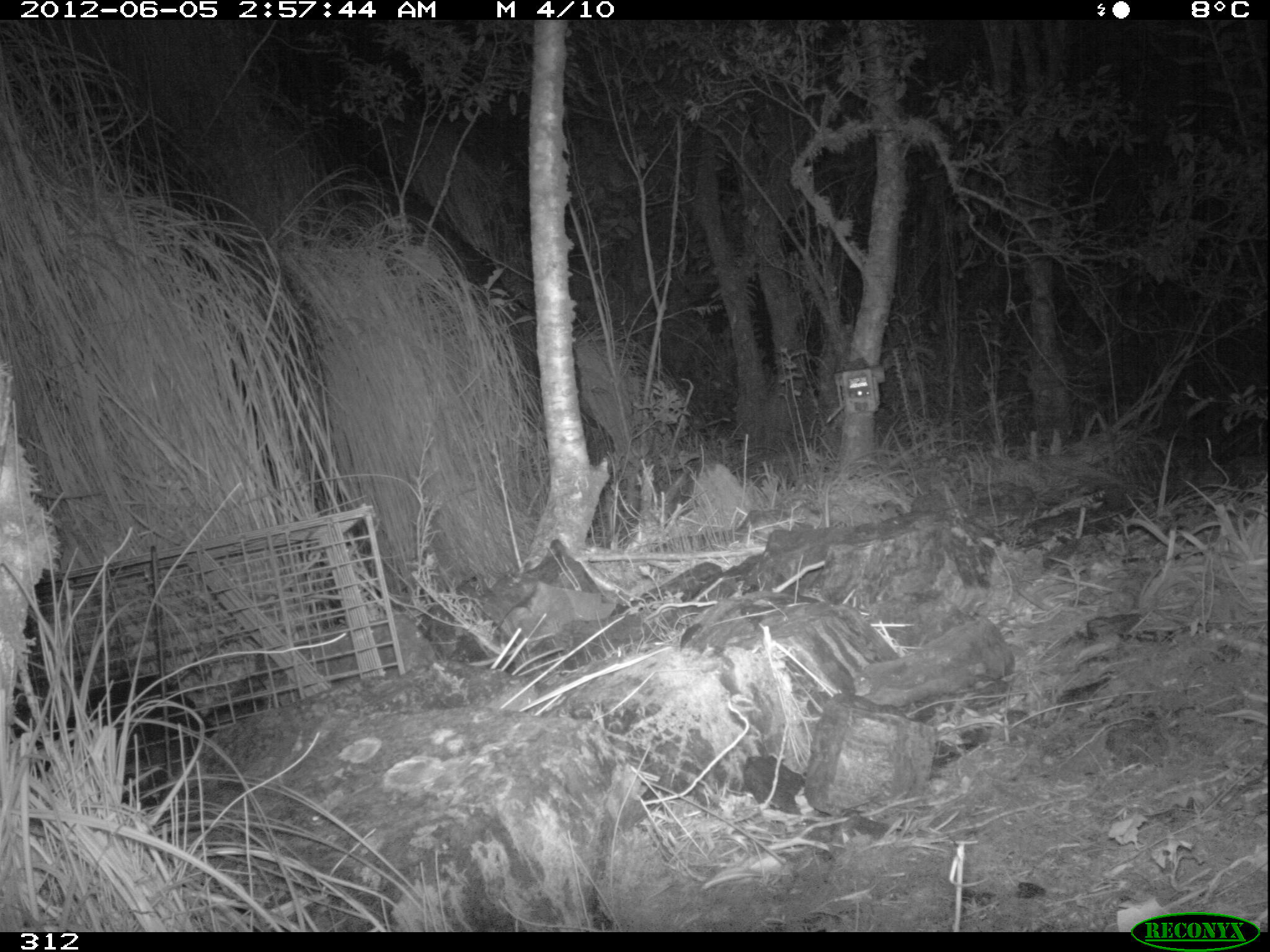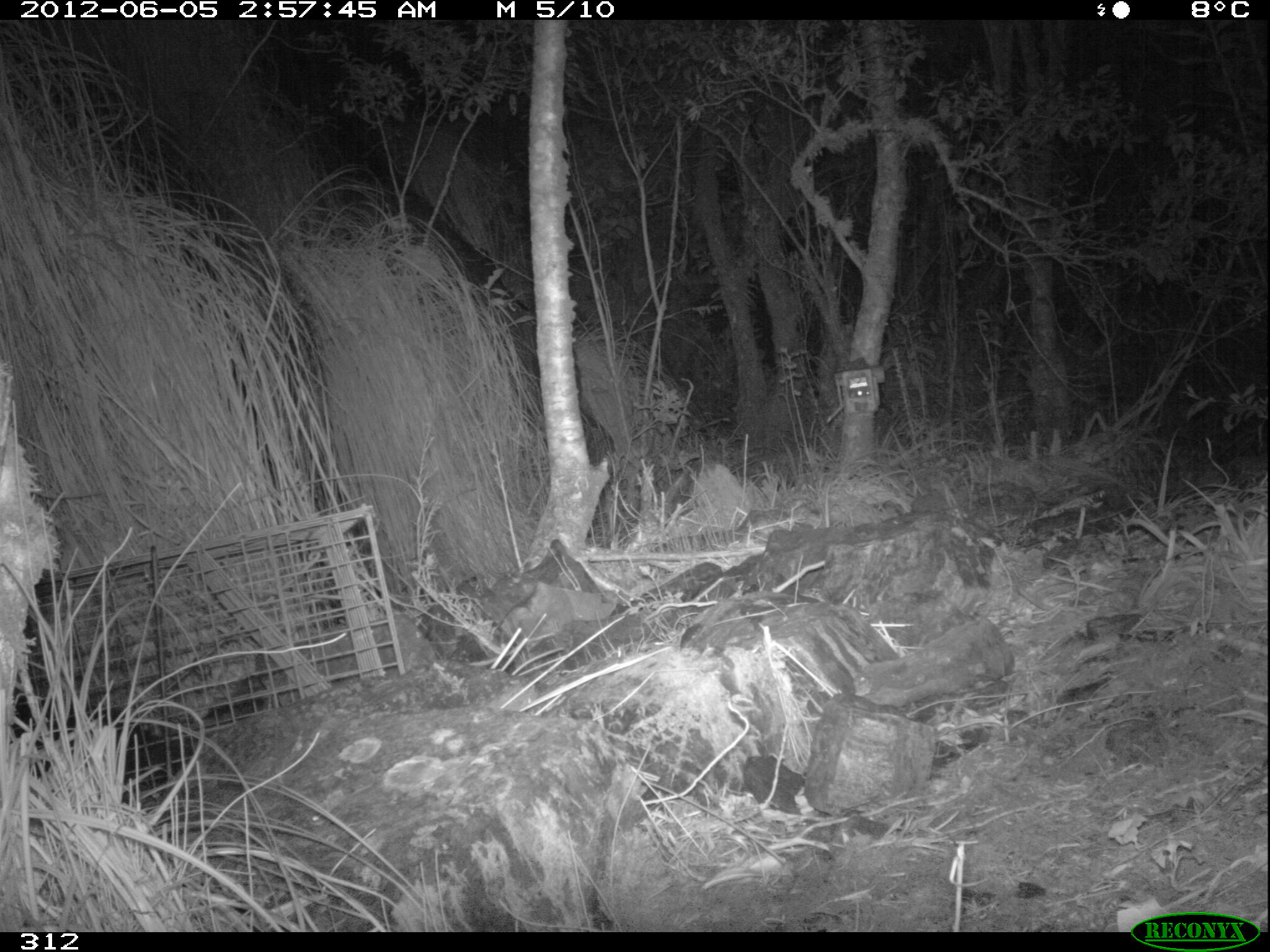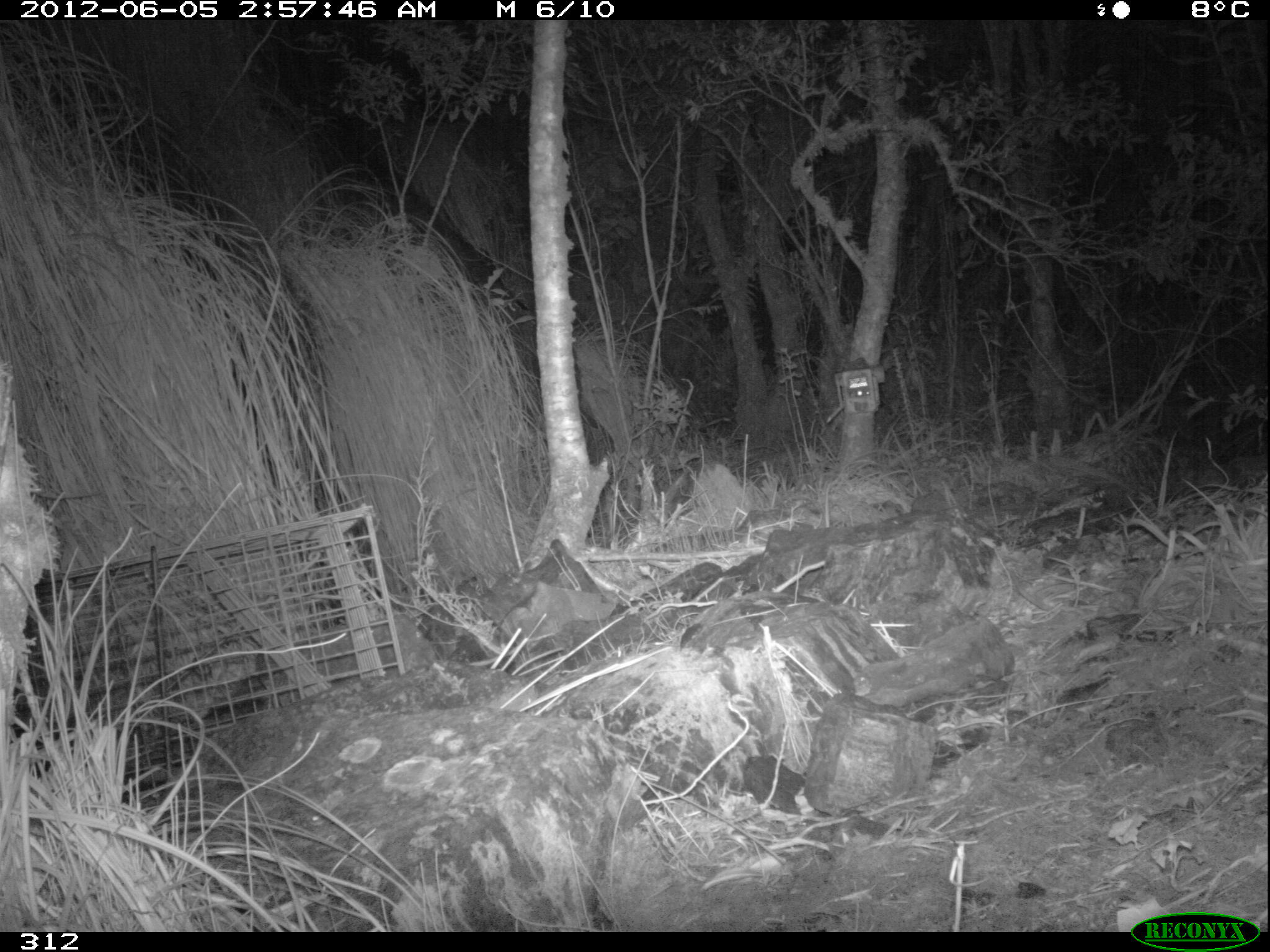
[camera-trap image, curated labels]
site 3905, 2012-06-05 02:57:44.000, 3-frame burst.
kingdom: Animalia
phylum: Chordata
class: Mammalia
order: Didelphimorphia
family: Didelphidae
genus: Didelphis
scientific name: Didelphis pernigra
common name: andean white-eared opossum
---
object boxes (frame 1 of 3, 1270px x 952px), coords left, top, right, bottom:
didelphis pernigra: 12, 665, 219, 801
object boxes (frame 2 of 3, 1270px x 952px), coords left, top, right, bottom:
didelphis pernigra: 5, 696, 194, 805